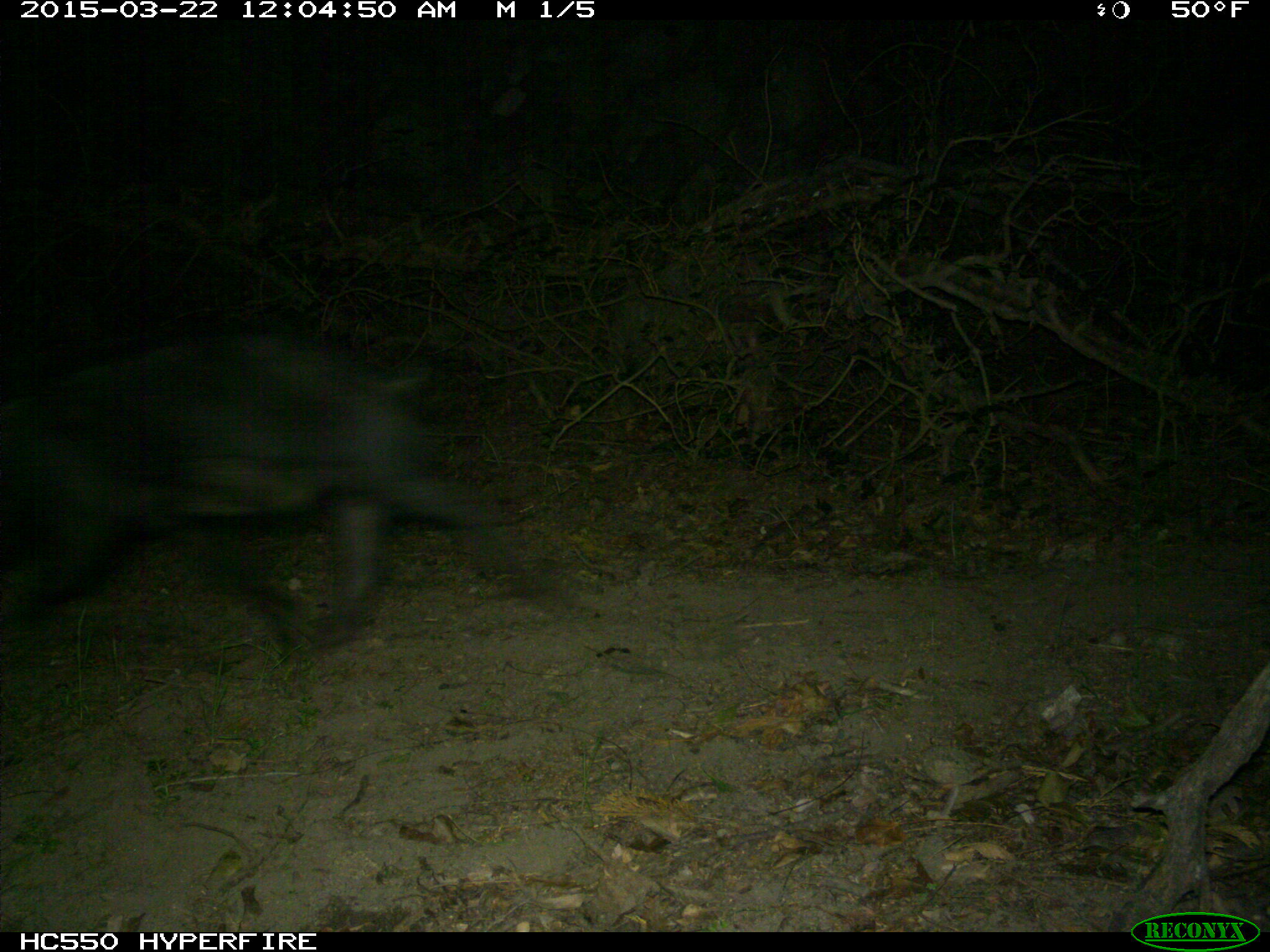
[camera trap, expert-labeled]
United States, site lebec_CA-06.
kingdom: Animalia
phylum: Chordata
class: Mammalia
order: Artiodactyla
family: Suidae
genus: Sus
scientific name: Sus scrofa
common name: wild boar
Sus scrofa (wild boar).